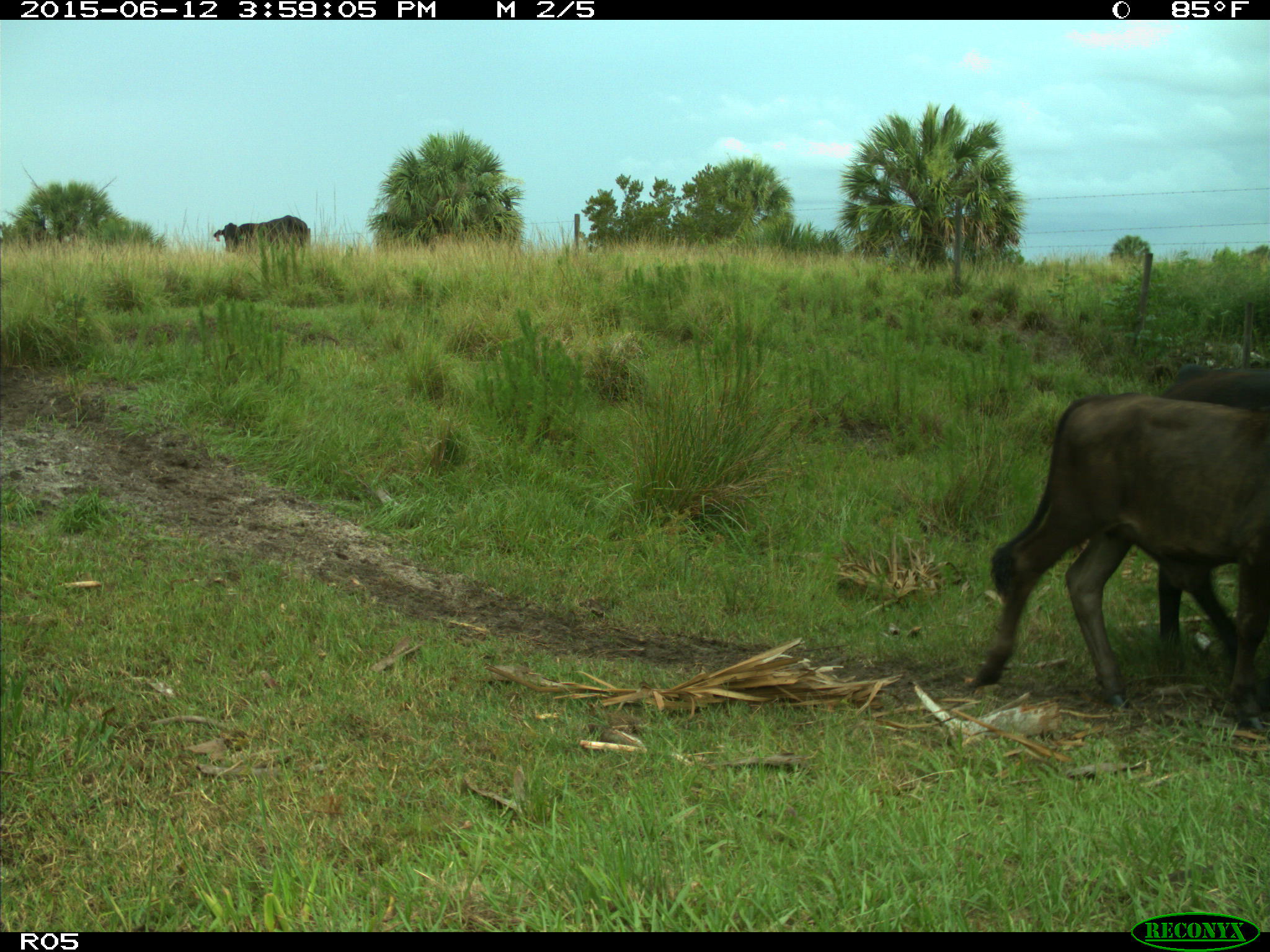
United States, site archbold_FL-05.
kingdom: Animalia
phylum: Chordata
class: Mammalia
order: Artiodactyla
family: Bovidae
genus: Bos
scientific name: Bos taurus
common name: domestic cow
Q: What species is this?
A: Bos taurus (domestic cow).